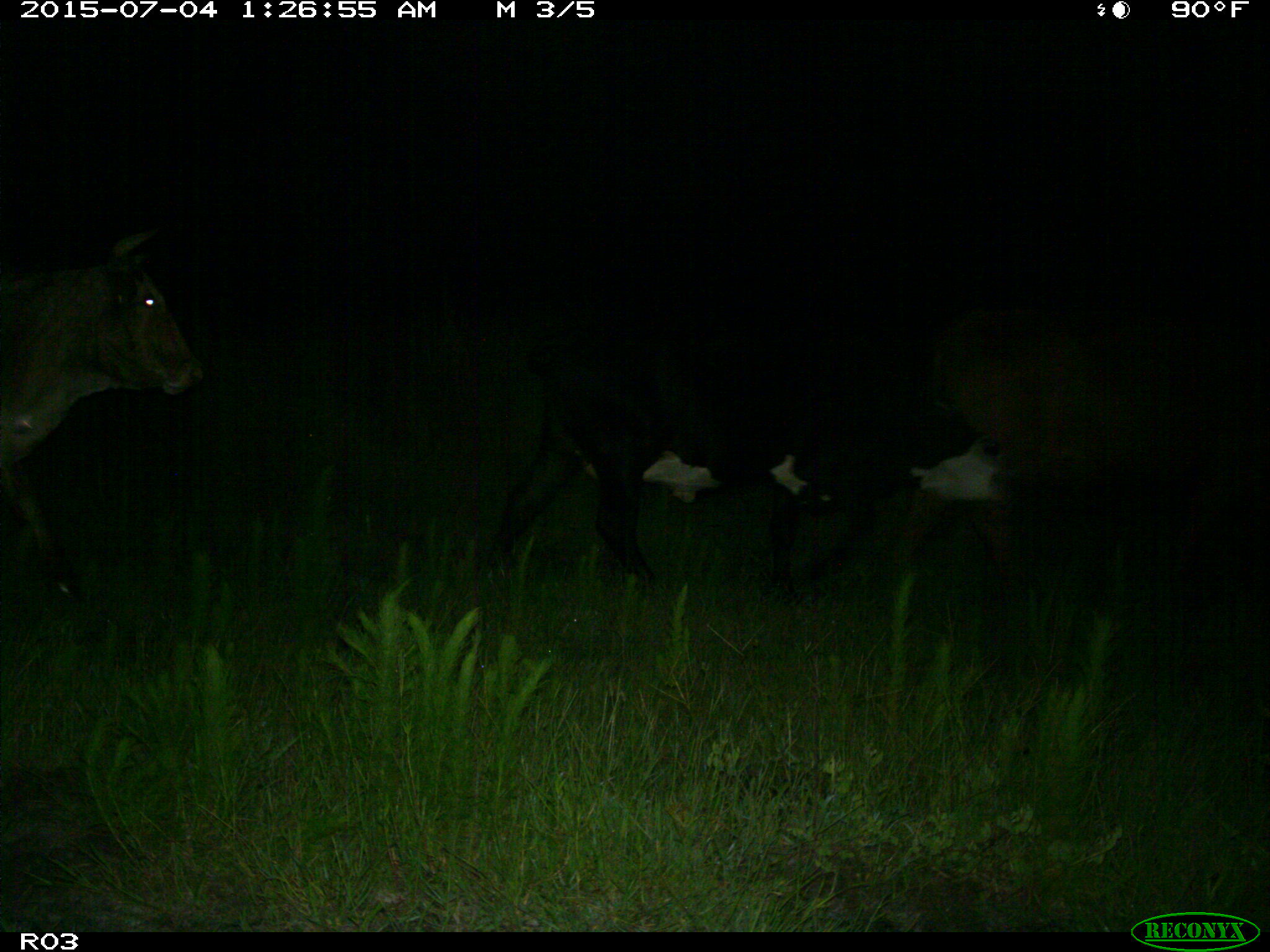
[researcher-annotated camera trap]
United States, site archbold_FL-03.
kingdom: Animalia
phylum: Chordata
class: Mammalia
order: Artiodactyla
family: Bovidae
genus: Bos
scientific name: Bos taurus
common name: domestic cow